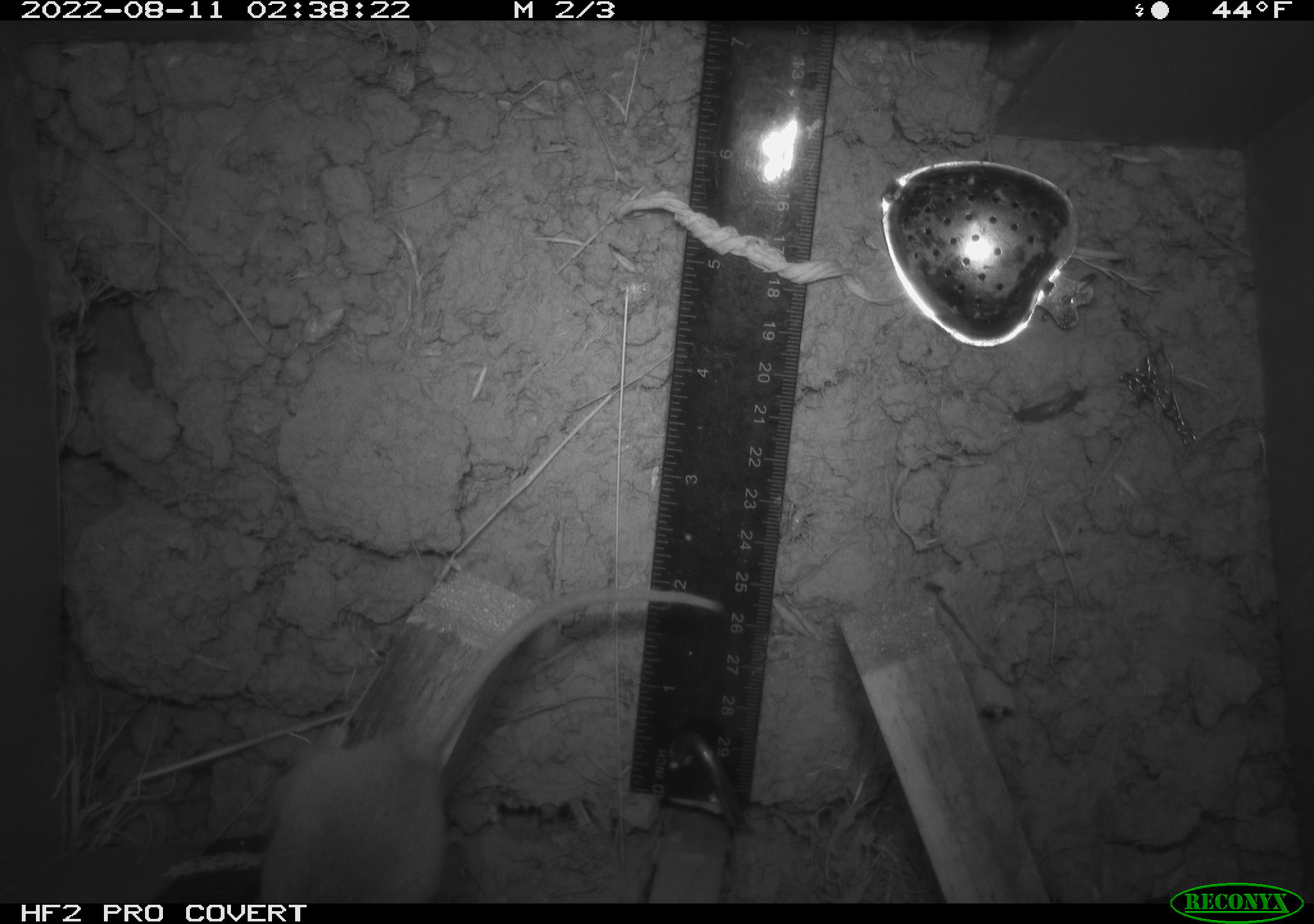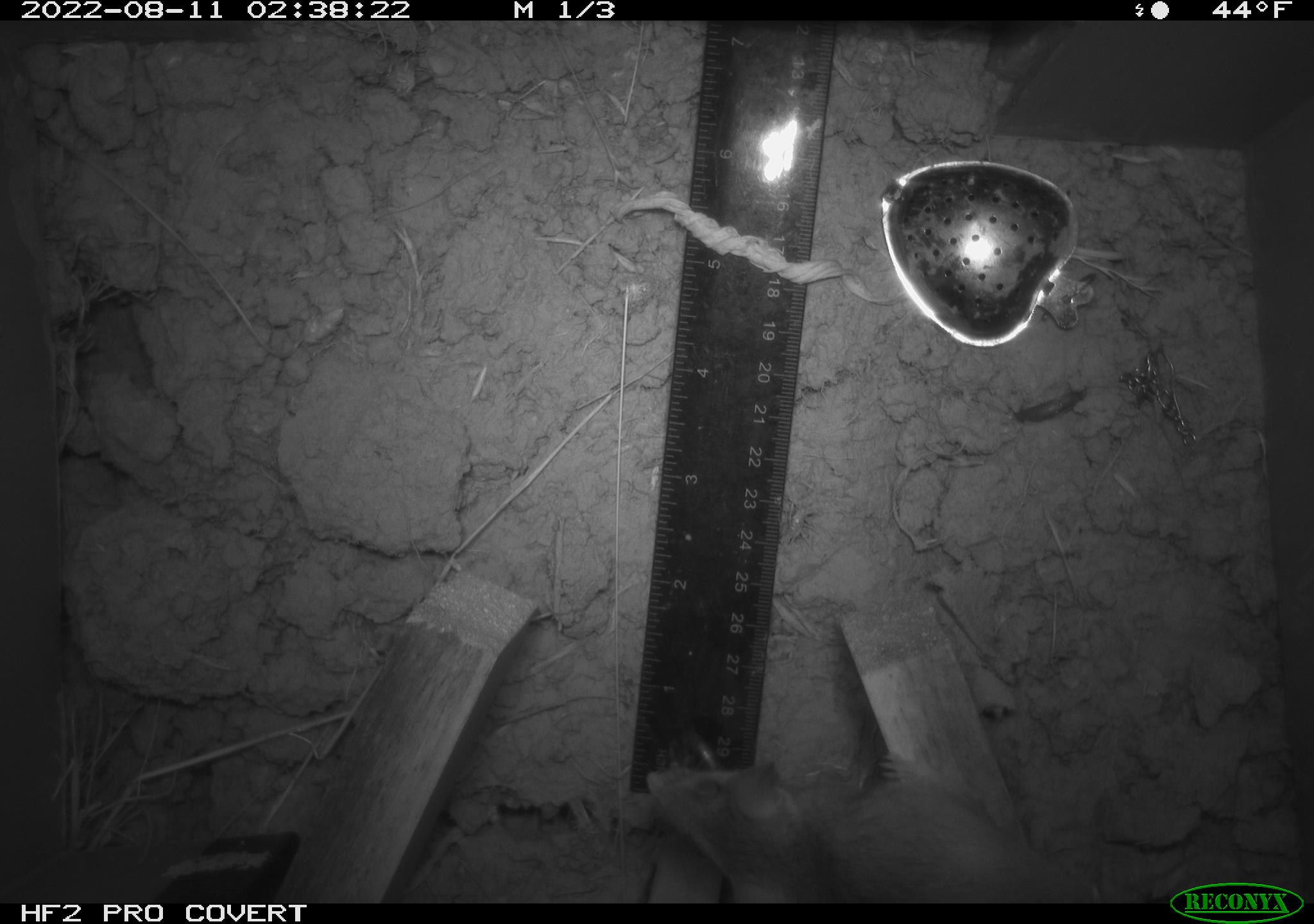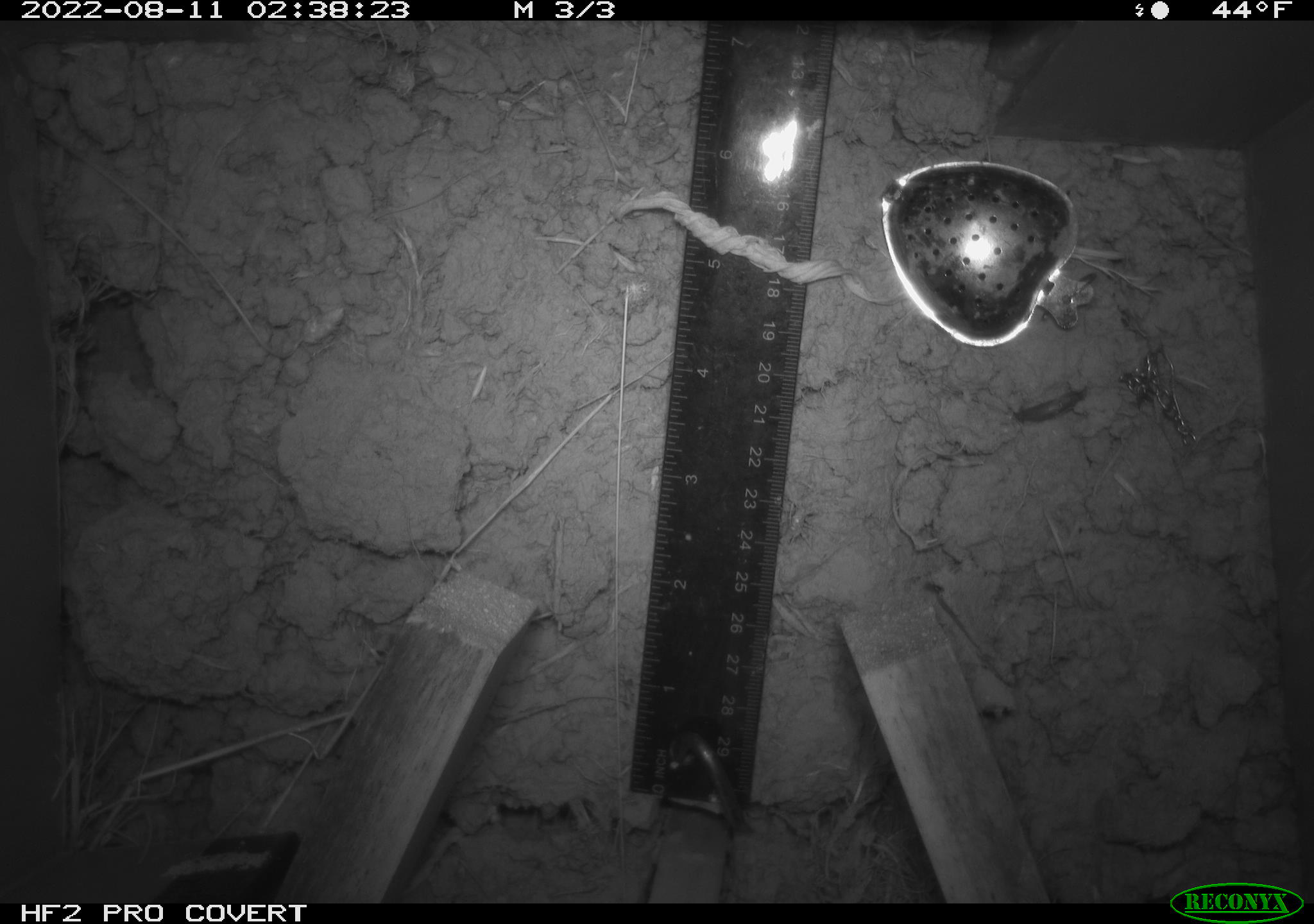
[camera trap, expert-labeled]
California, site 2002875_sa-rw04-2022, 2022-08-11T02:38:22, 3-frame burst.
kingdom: Animalia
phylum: Chordata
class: Mammalia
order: Rodentia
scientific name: Rodentia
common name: mouse species